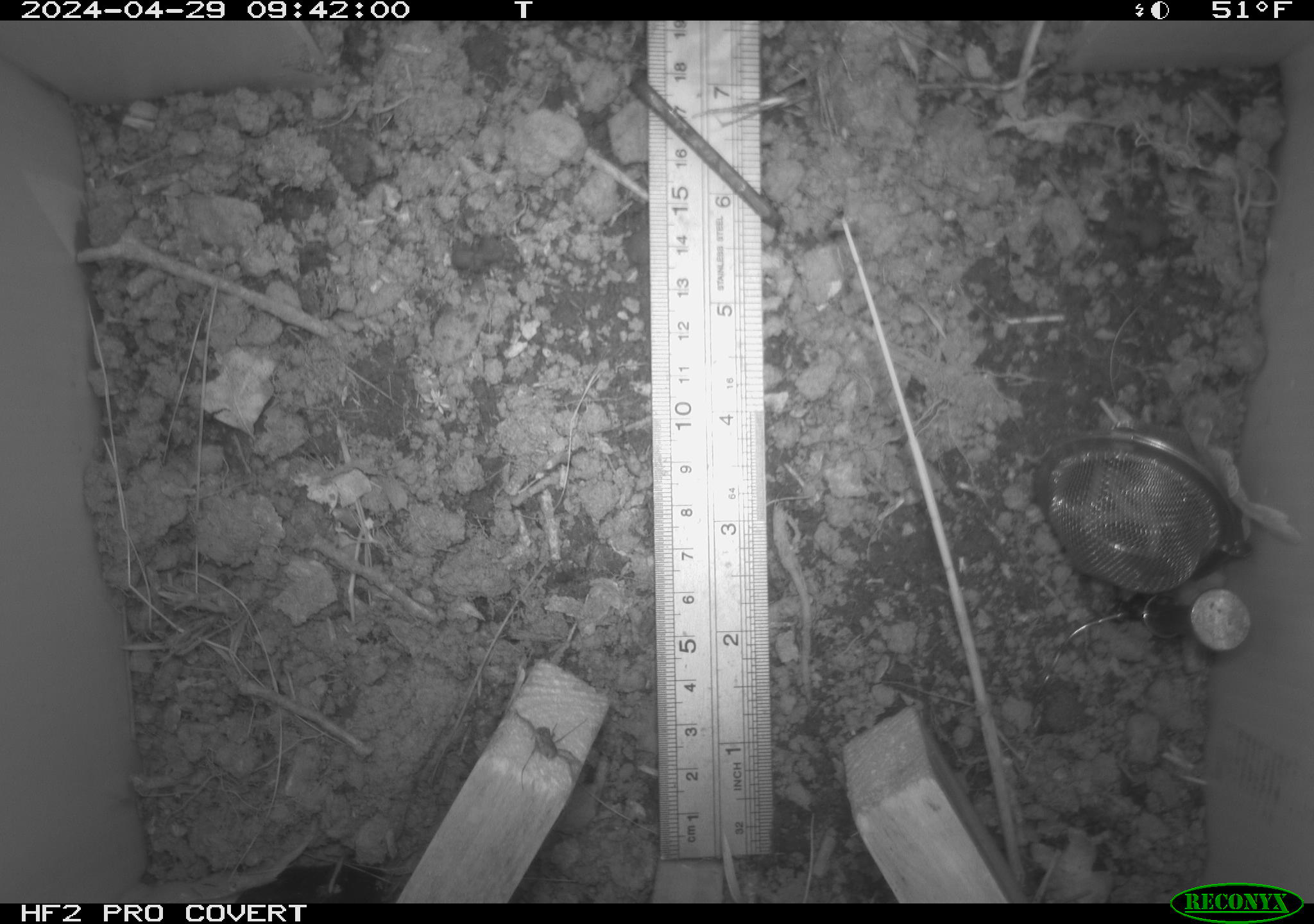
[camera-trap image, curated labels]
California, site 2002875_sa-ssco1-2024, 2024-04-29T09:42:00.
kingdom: Animalia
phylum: Arthropoda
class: Arachnida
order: Araneae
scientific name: Araneae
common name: spider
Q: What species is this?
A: Spider (Araneae).